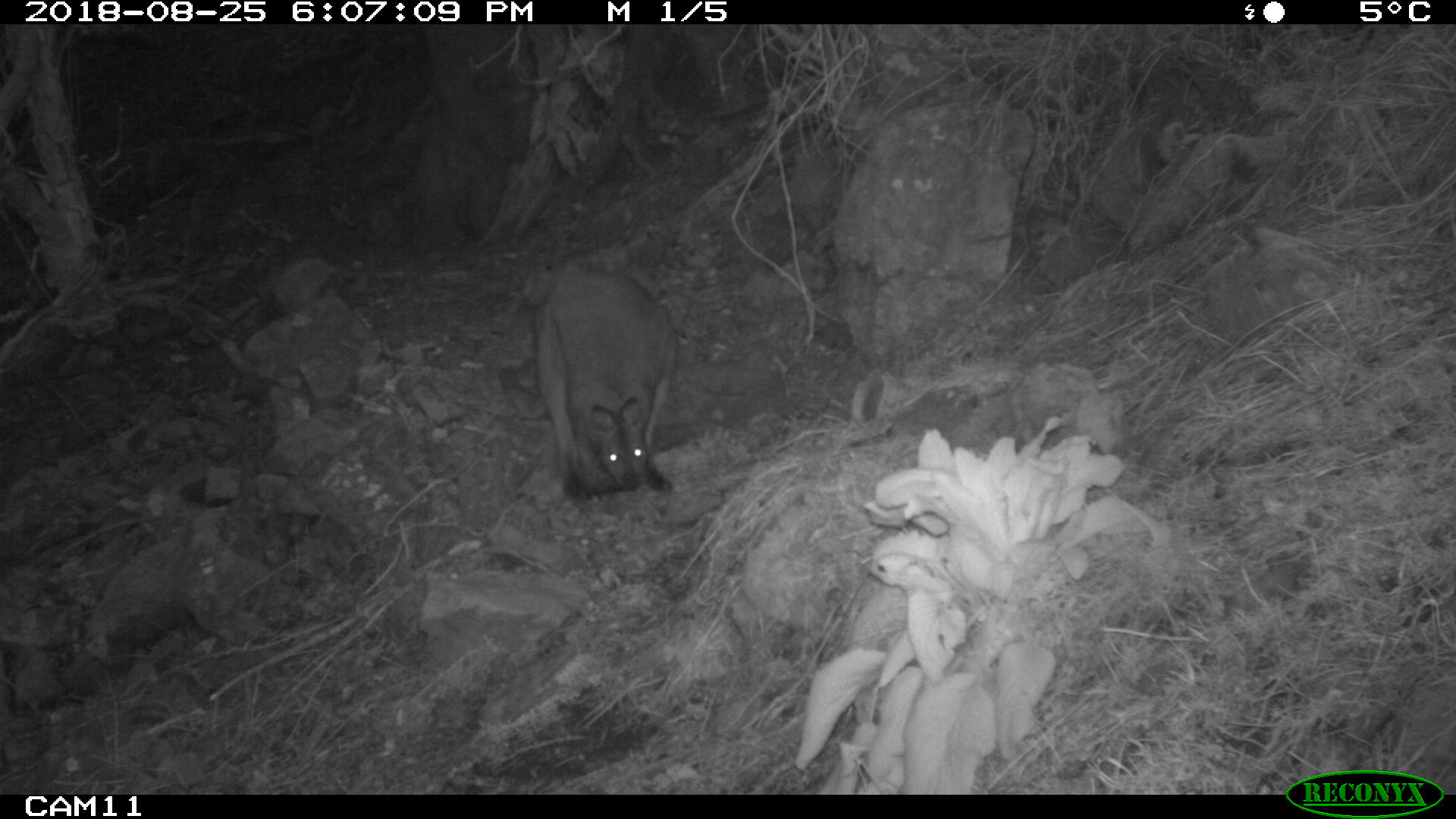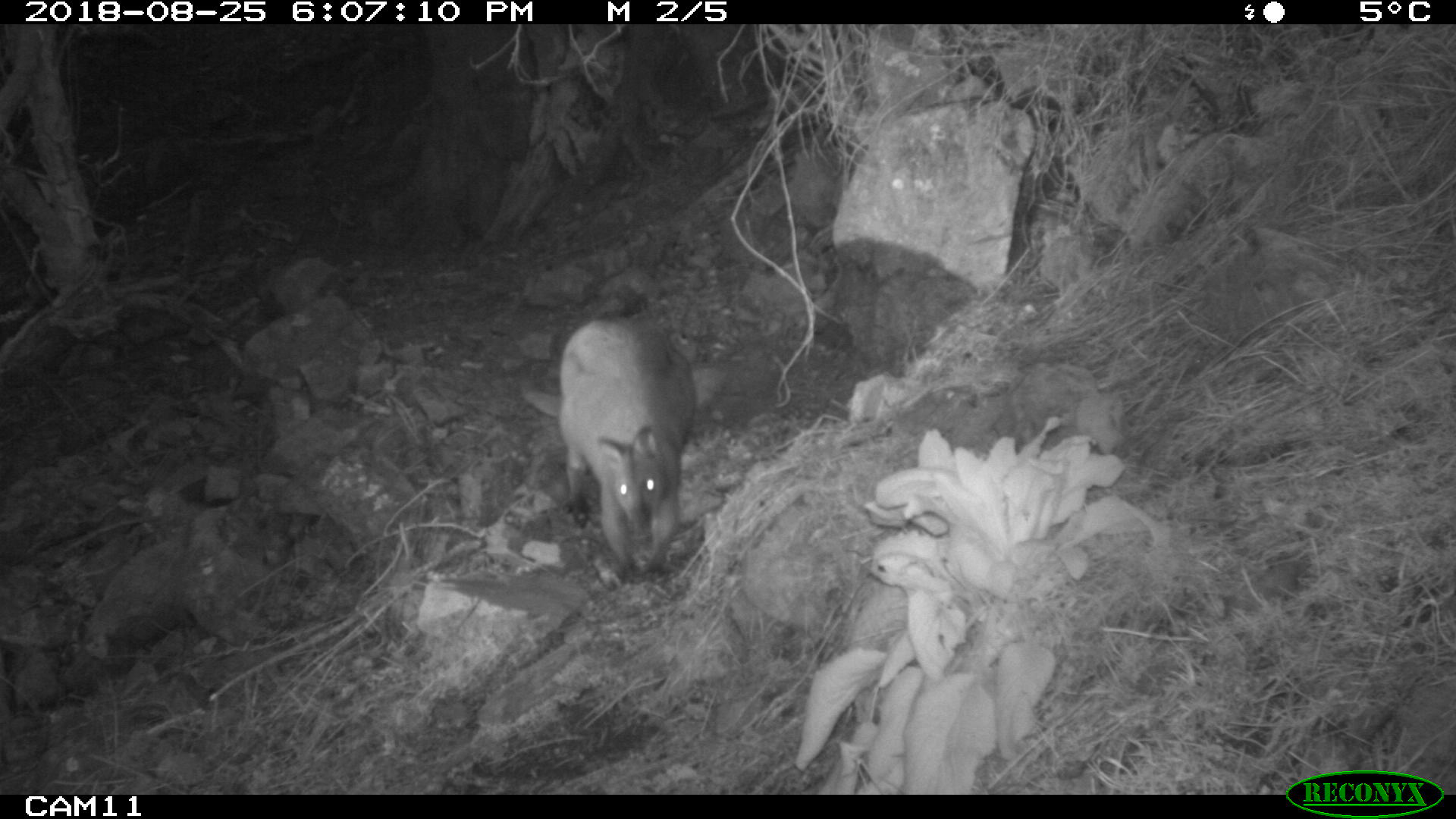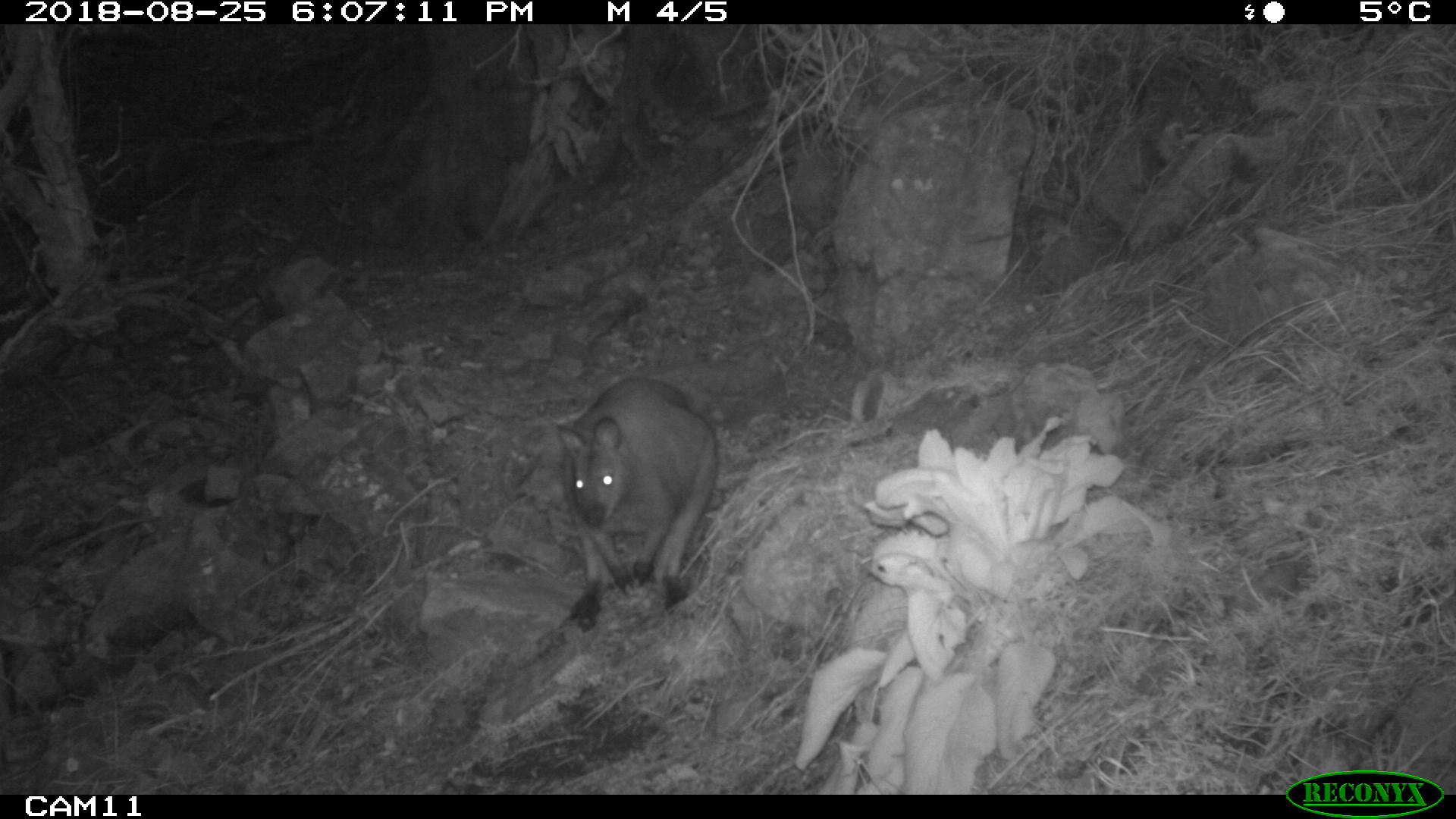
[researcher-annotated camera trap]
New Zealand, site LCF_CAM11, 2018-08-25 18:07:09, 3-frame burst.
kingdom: Animalia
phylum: Chordata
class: Mammalia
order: Diprotodontia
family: Macropodidae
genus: Notamacropus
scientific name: Notamacropus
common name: wallaby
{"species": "wallaby (Notamacropus)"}